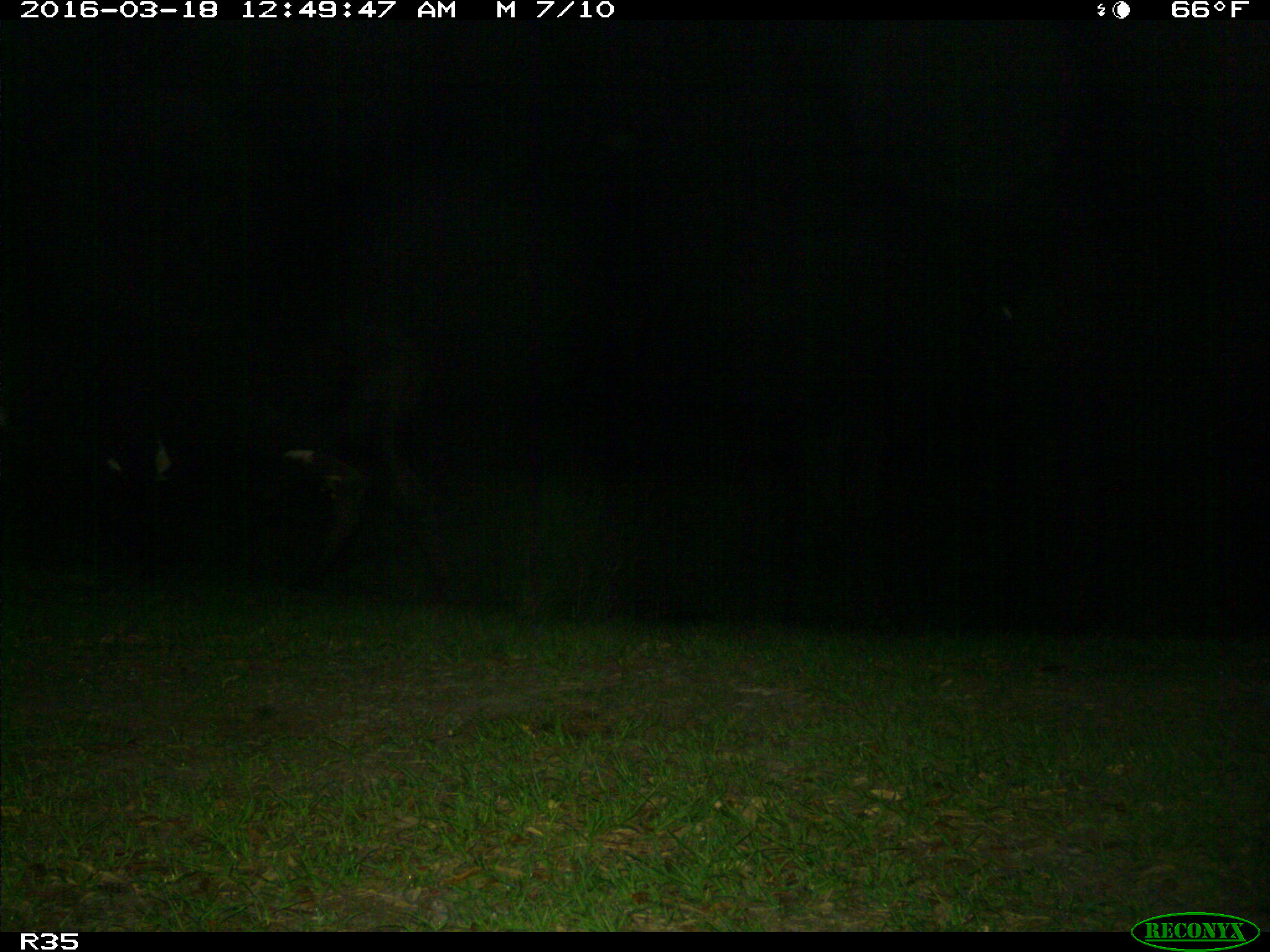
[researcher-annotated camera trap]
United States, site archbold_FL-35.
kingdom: Animalia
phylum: Chordata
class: Mammalia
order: Artiodactyla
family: Bovidae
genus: Bos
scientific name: Bos taurus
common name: domestic cow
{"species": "Bos taurus (domestic cow)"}